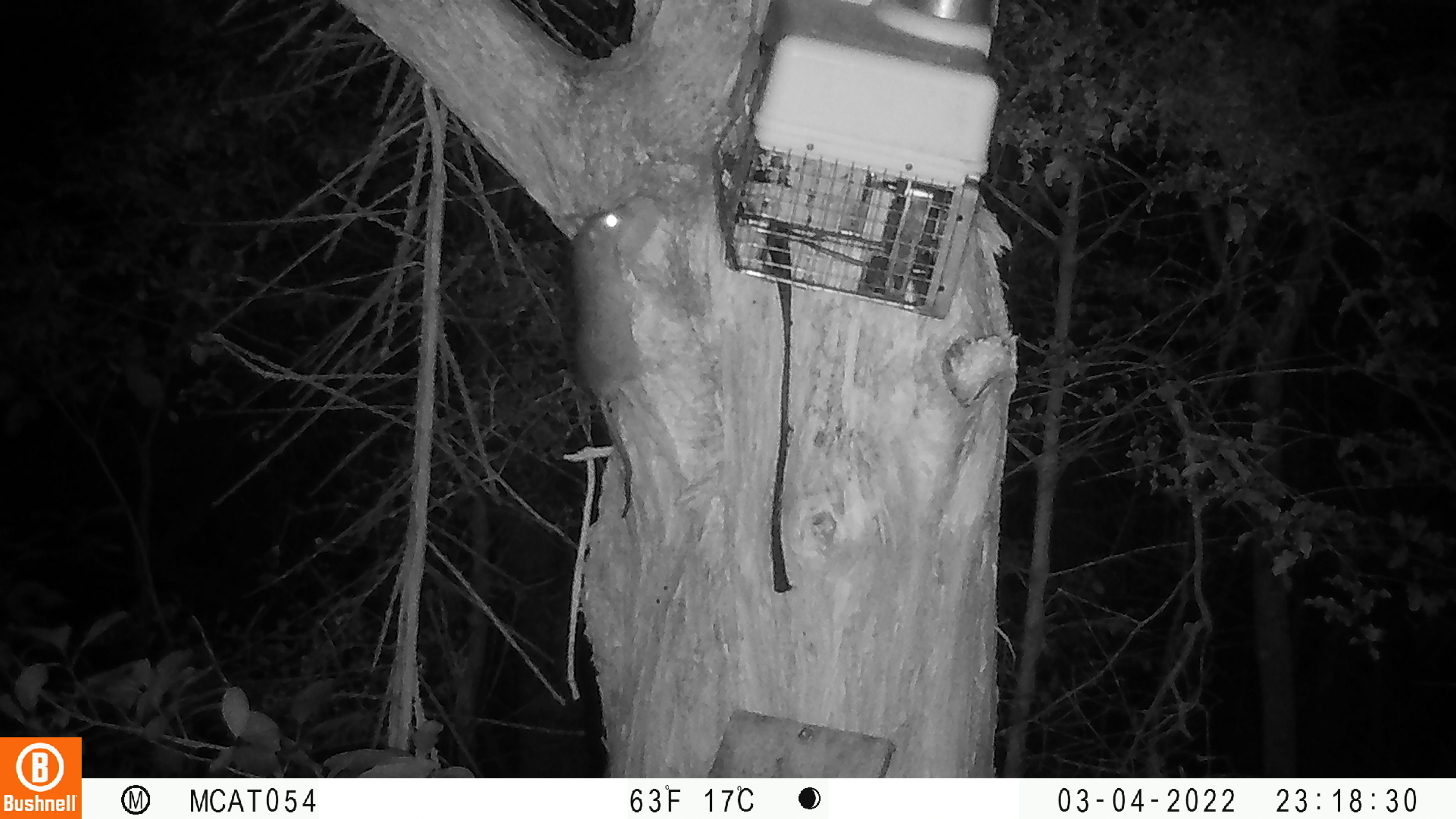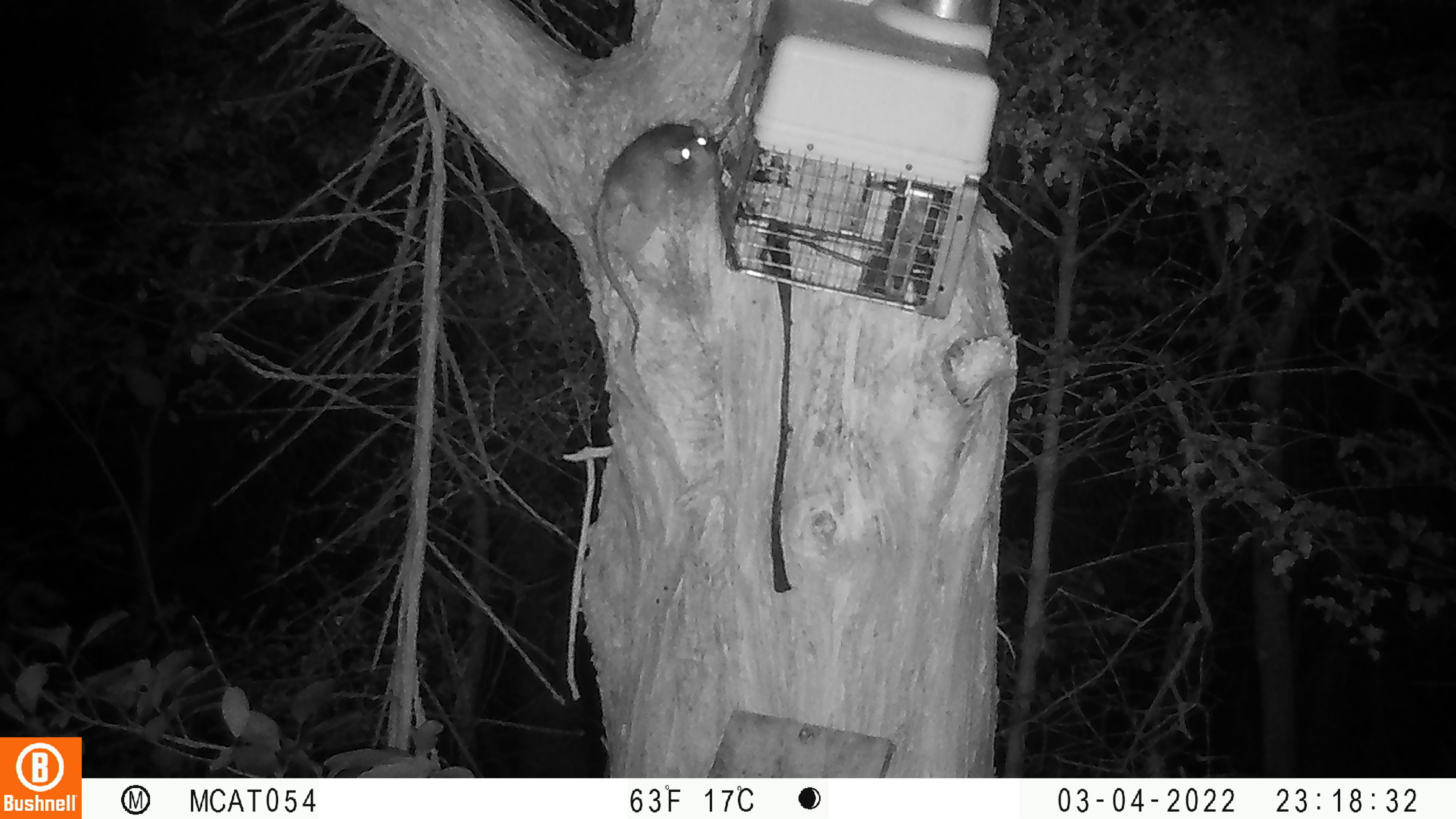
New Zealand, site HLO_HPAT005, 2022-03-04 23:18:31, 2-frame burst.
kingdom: Animalia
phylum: Chordata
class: Mammalia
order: Rodentia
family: Muridae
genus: Rattus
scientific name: Rattus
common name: rat